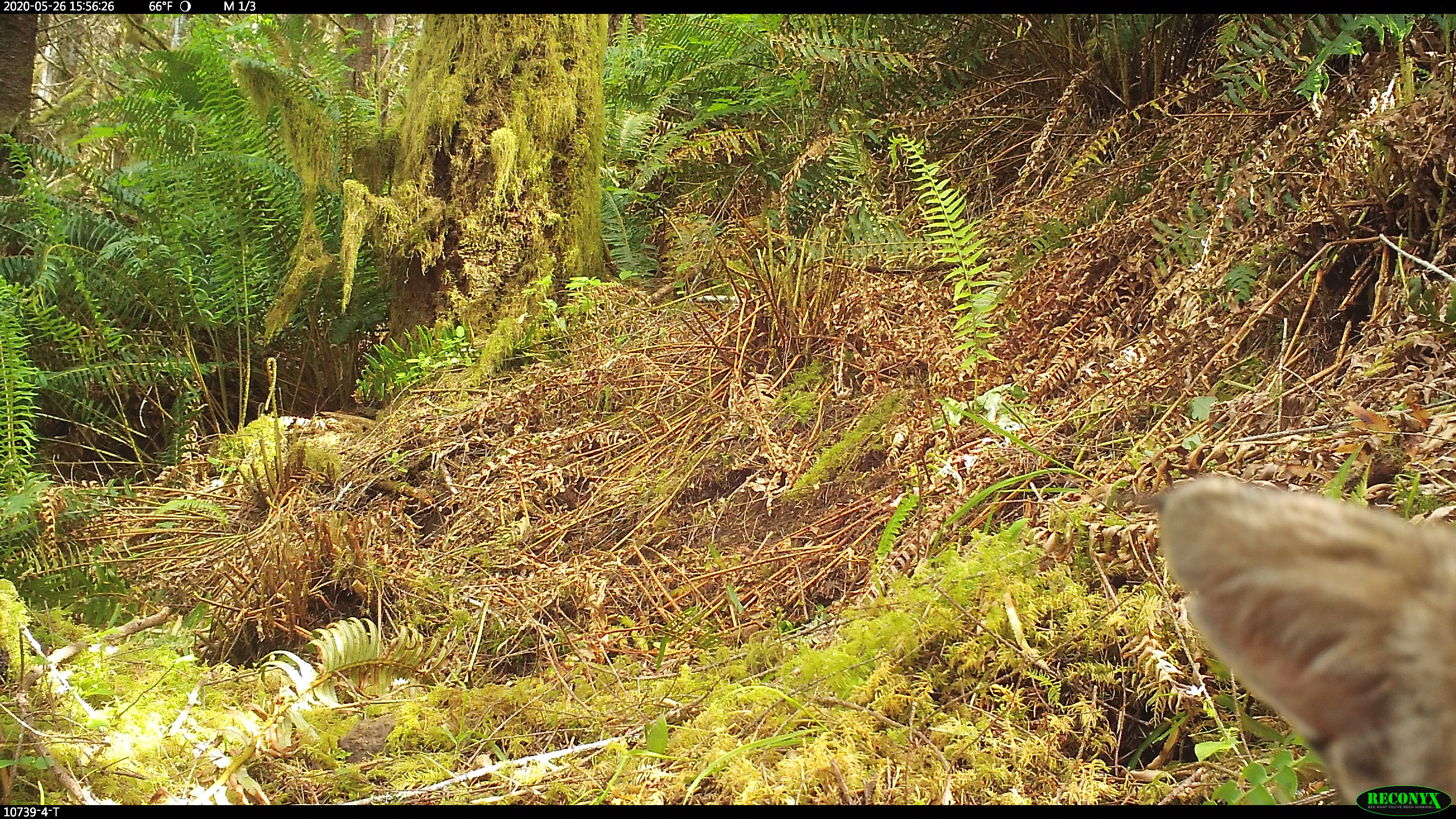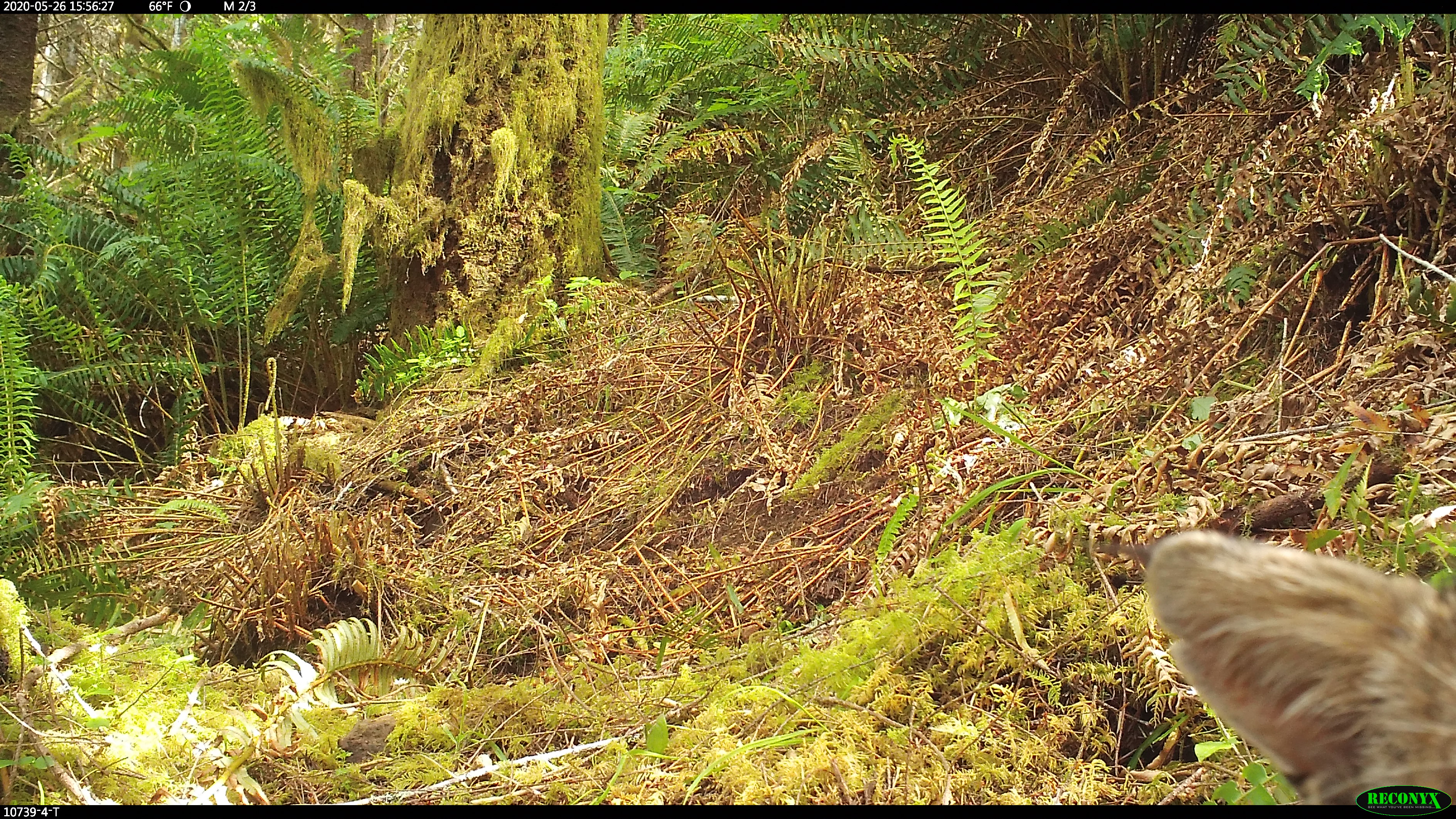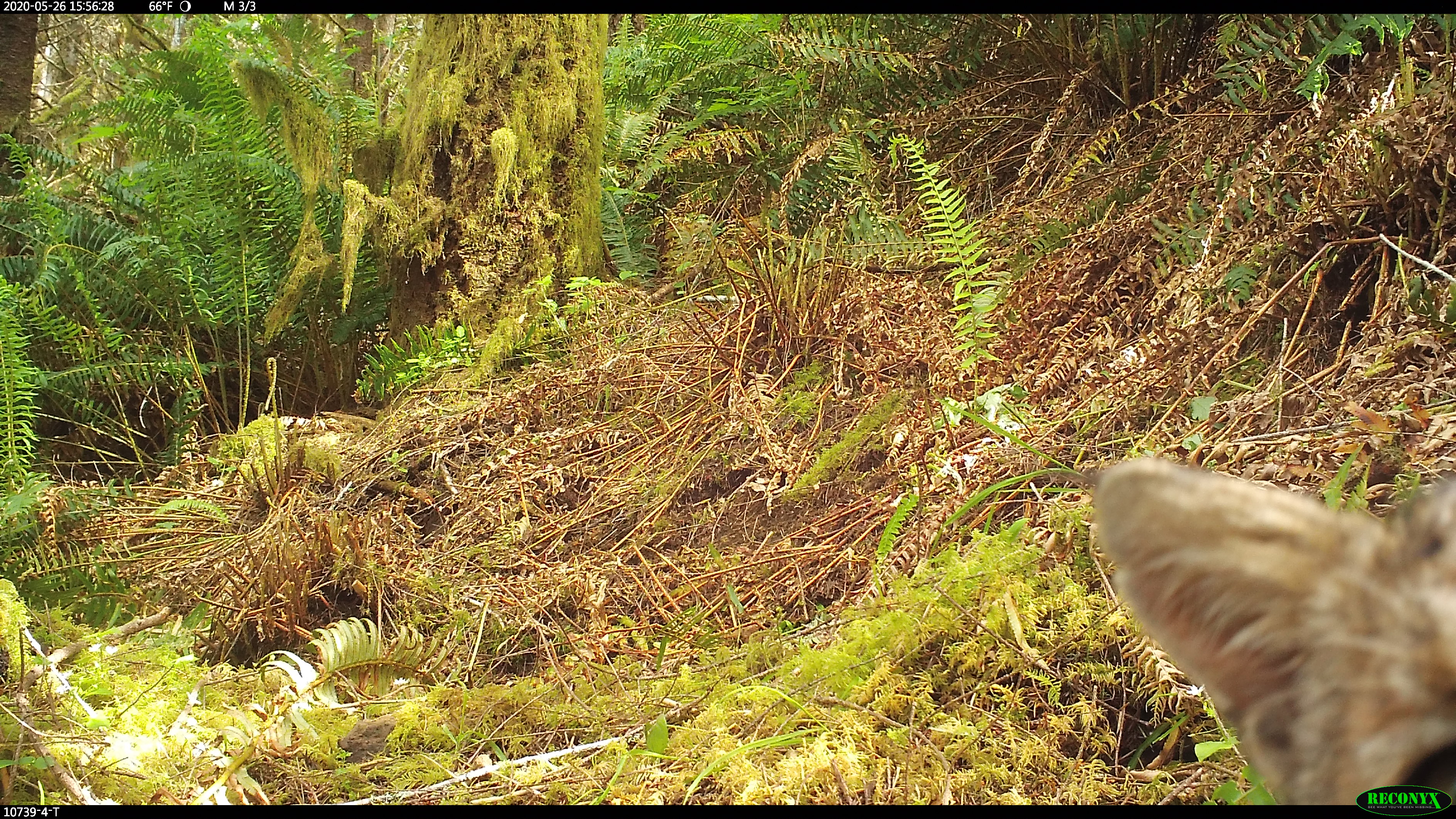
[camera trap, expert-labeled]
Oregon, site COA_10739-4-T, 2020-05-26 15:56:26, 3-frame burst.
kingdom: Animalia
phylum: Chordata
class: Mammalia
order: Carnivora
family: Felidae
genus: Lynx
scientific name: Lynx rufus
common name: bobcat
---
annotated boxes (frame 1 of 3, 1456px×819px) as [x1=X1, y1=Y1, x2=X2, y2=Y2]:
bobcat: [x1=1095, y1=451, x2=1453, y2=781]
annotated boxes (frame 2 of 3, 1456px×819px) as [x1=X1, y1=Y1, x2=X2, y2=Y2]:
bobcat: [x1=1086, y1=525, x2=1452, y2=782]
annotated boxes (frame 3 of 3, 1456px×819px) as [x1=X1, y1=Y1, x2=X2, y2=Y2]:
bobcat: [x1=1030, y1=448, x2=1453, y2=779]